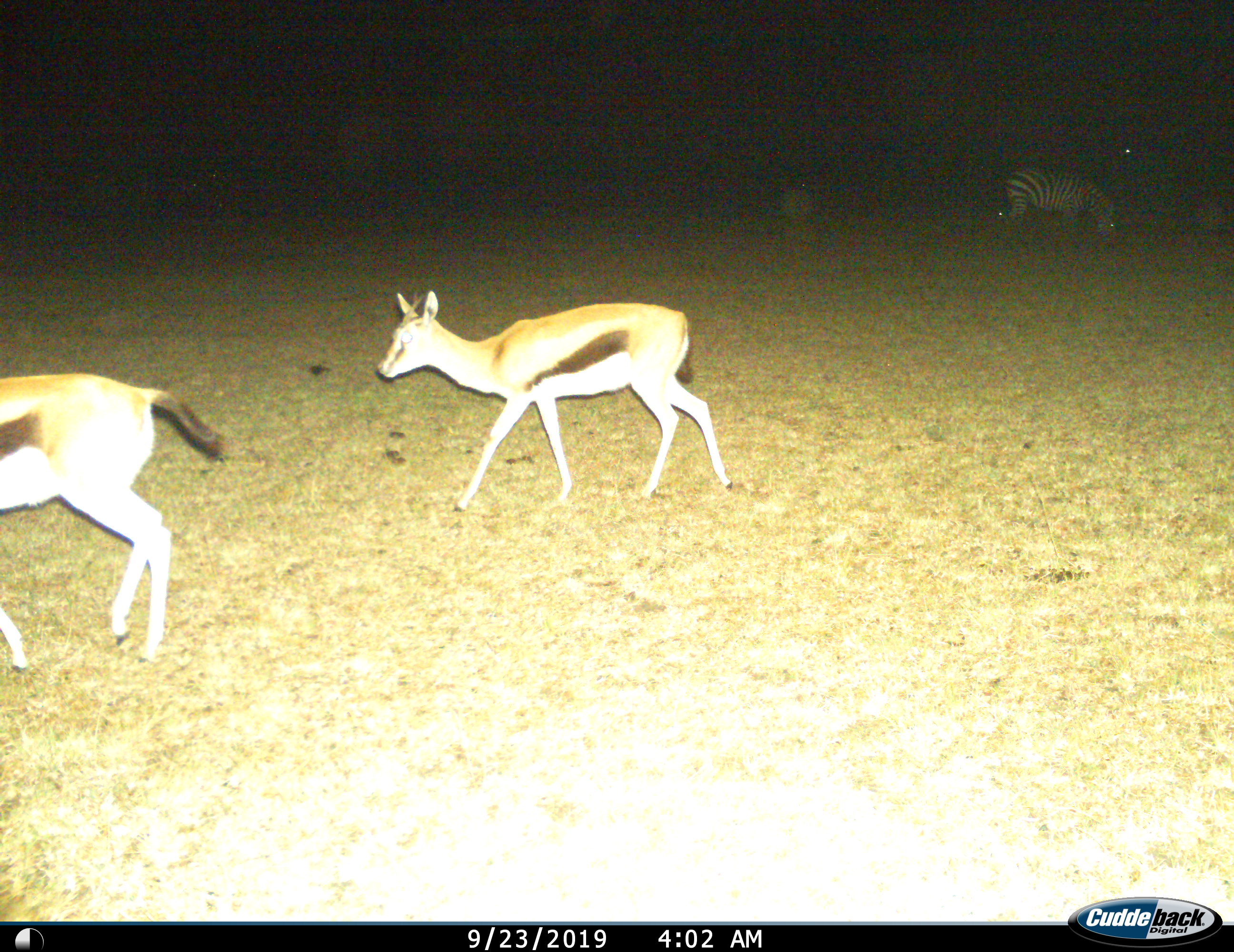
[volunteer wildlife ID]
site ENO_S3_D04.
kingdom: Animalia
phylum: Chordata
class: Mammalia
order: Artiodactyla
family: Bovidae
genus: Eudorcas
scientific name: Eudorcas thomsonii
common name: thomson's gazelle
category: gazellethomsons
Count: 2.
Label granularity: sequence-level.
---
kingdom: Animalia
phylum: Chordata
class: Mammalia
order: Perissodactyla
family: Equidae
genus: Equus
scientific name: Equus quagga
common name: plains zebra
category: zebraplains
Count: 1.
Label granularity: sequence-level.